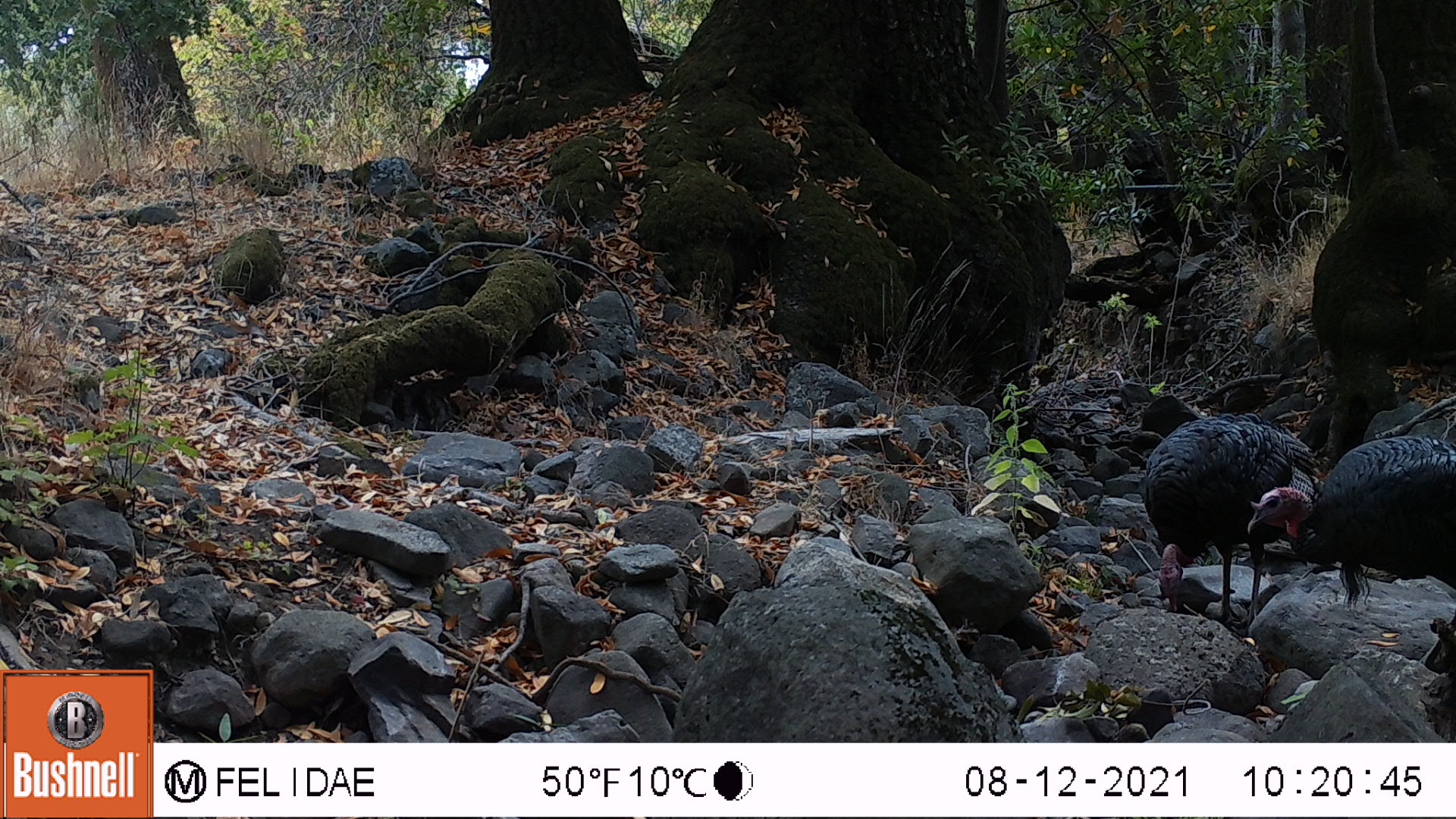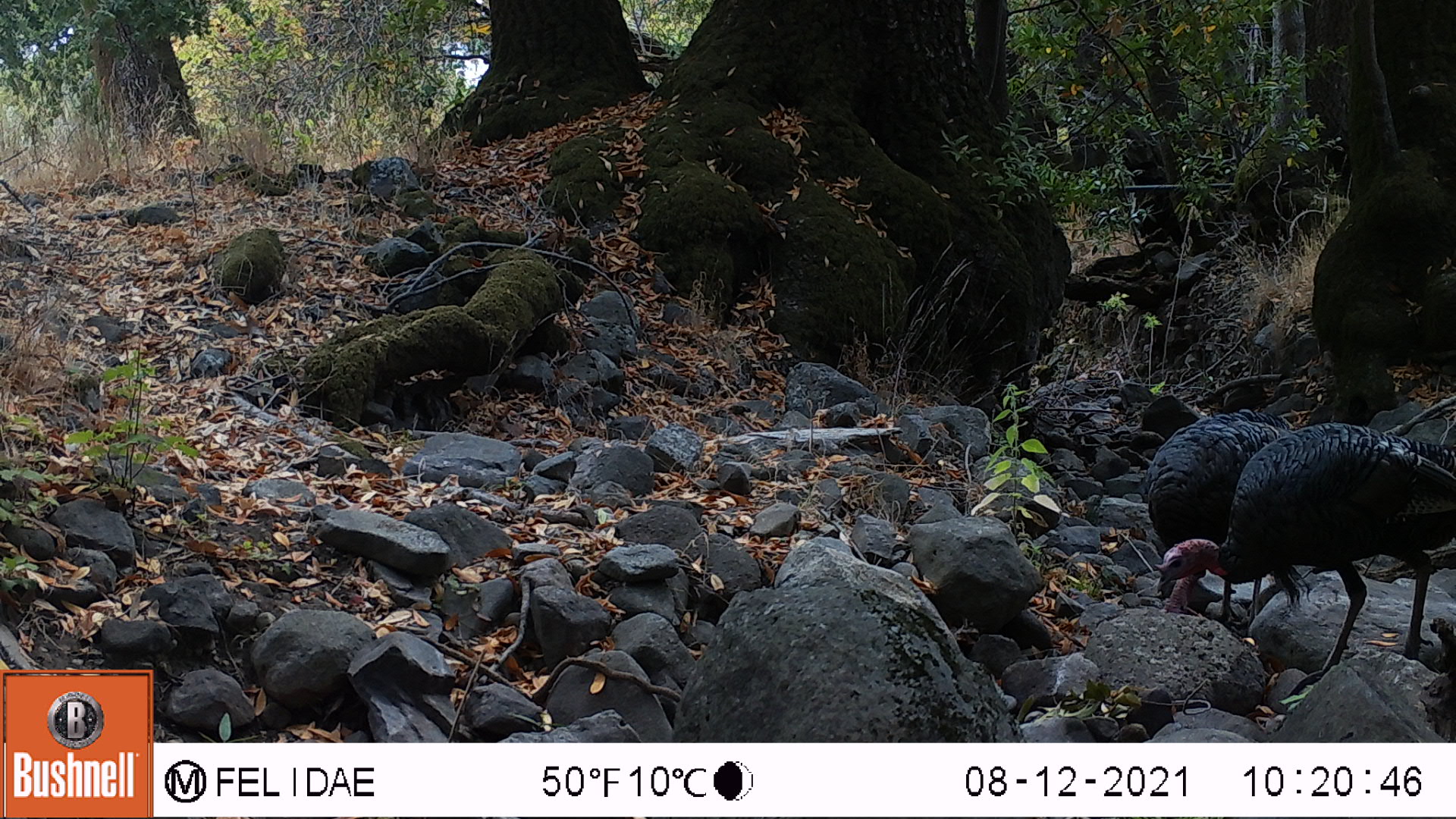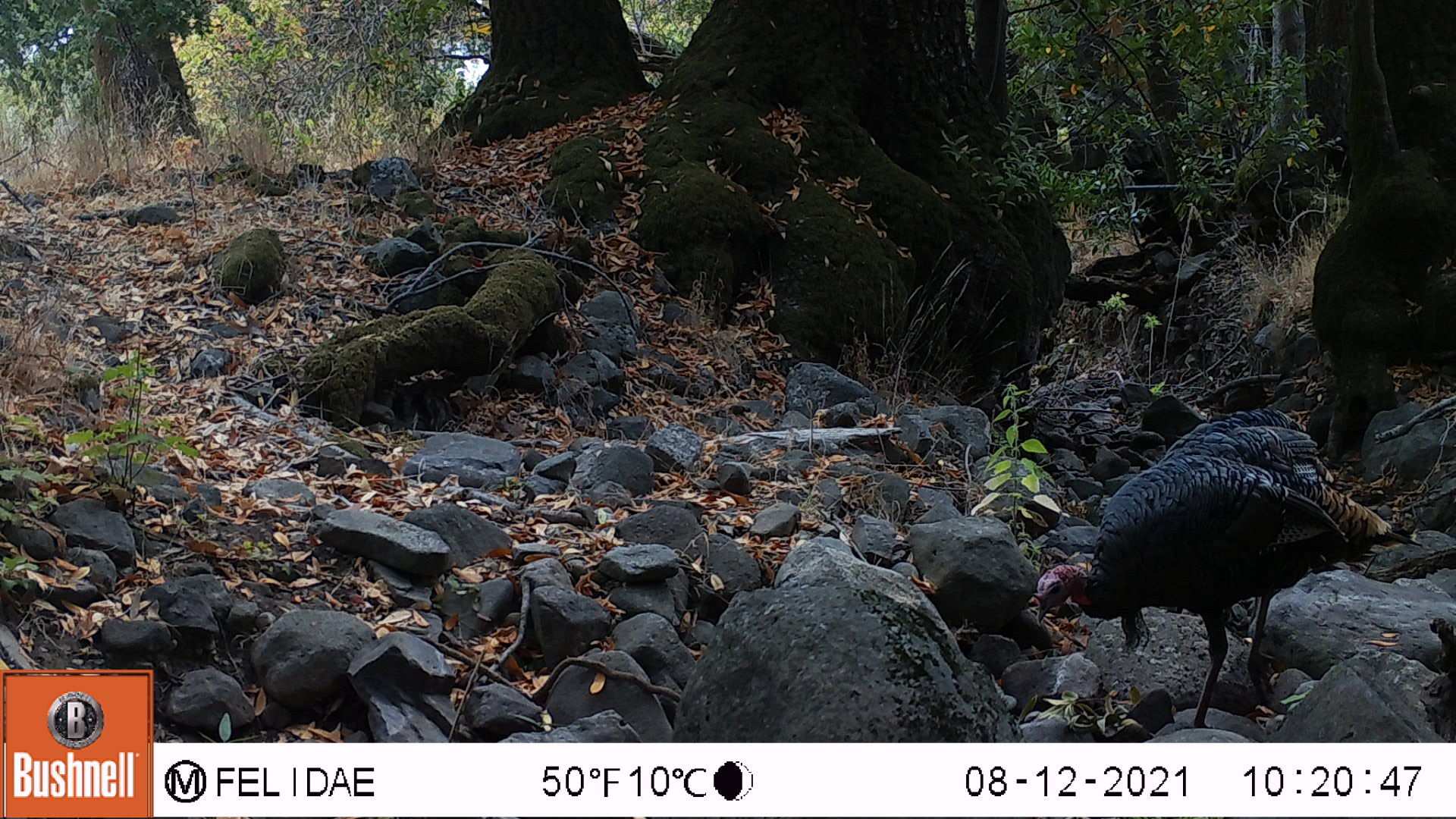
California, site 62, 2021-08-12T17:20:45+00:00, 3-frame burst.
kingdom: Animalia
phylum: Chordata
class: Aves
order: Galliformes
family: Phasianidae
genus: Meleagris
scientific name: Meleagris gallopavo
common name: turkey